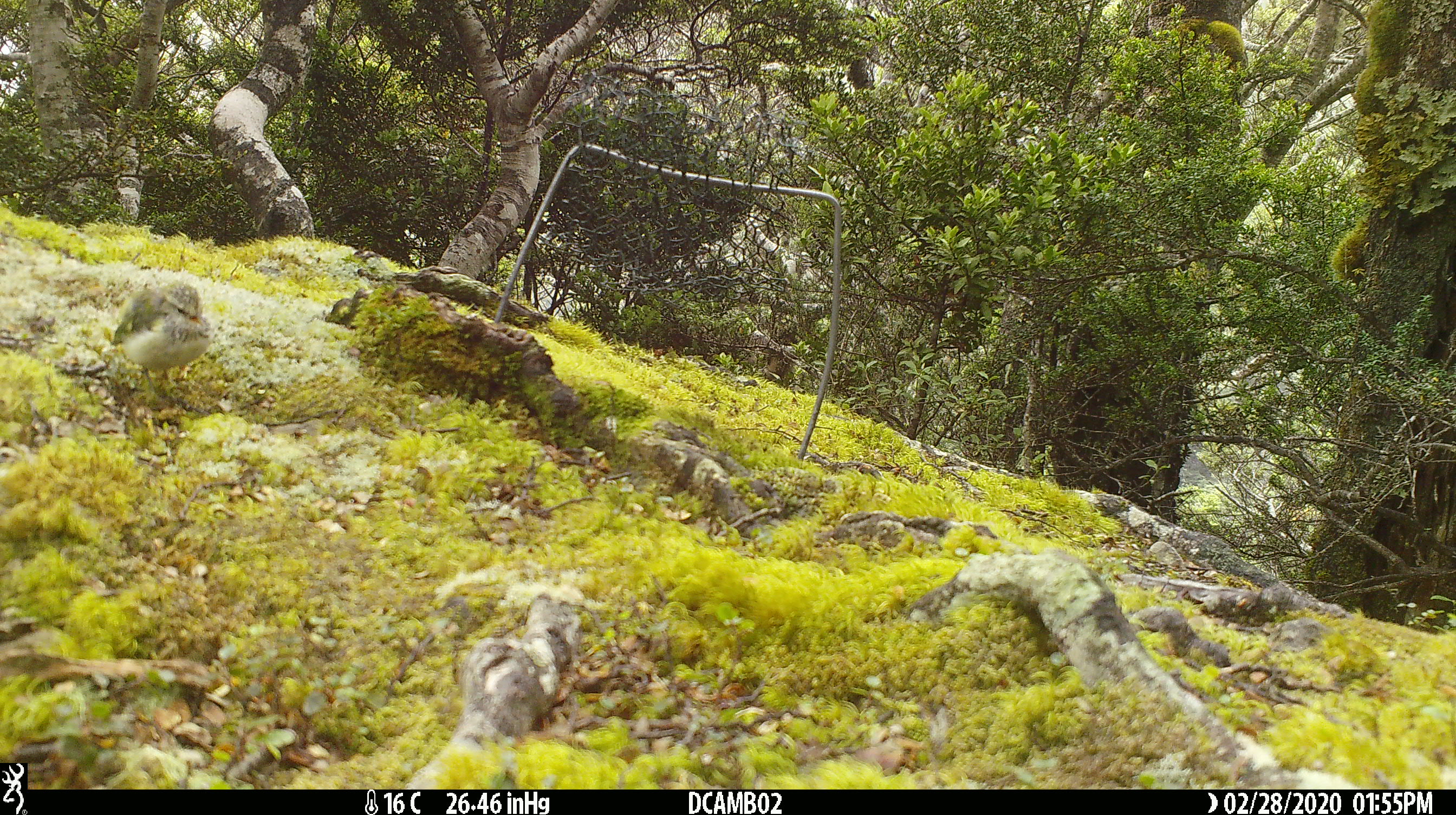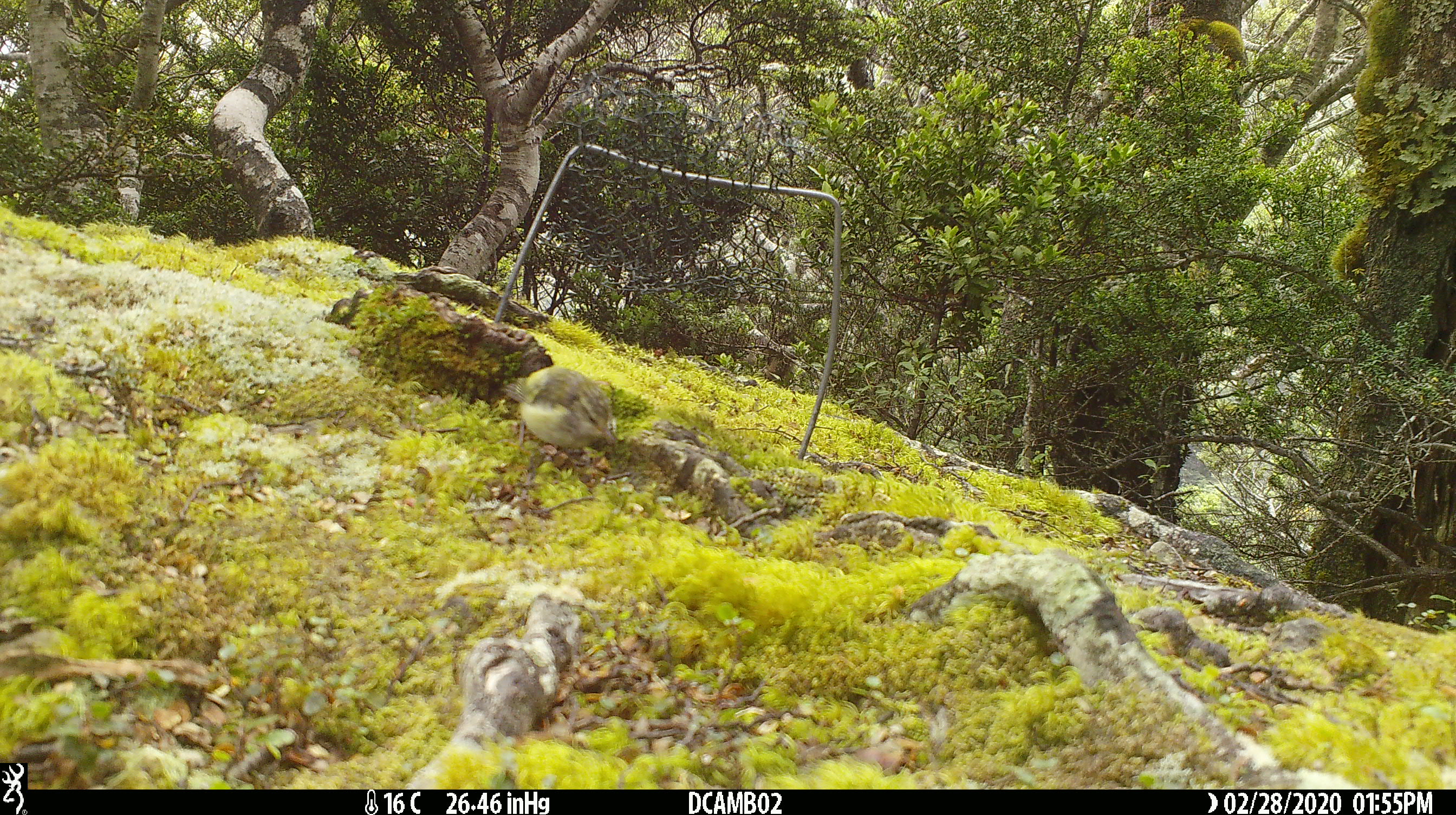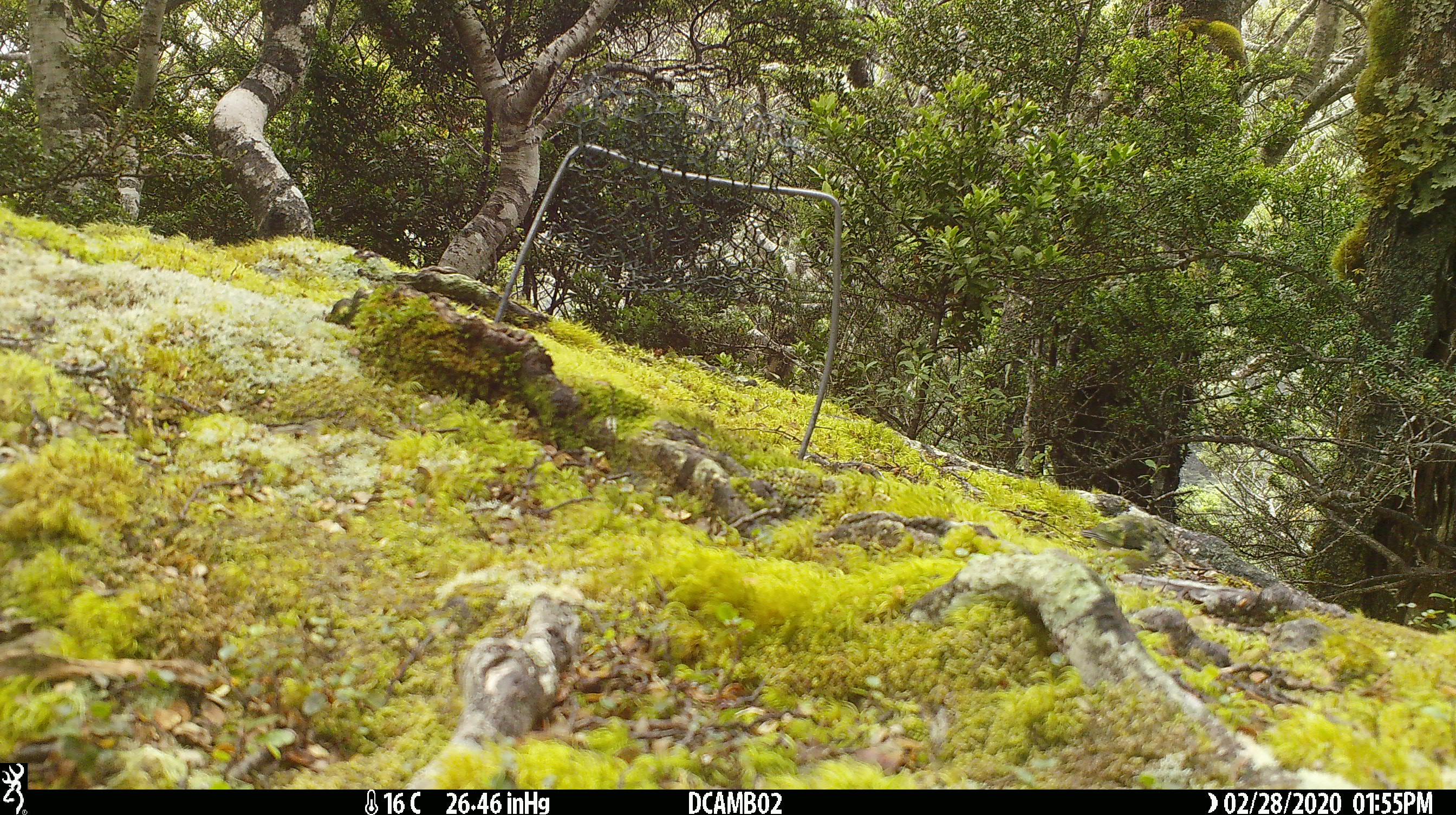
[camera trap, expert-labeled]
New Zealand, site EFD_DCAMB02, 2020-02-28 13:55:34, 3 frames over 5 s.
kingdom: Animalia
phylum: Chordata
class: Aves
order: Passeriformes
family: Acanthisittidae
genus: Acanthisitta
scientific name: Acanthisitta chloris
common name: rifleman